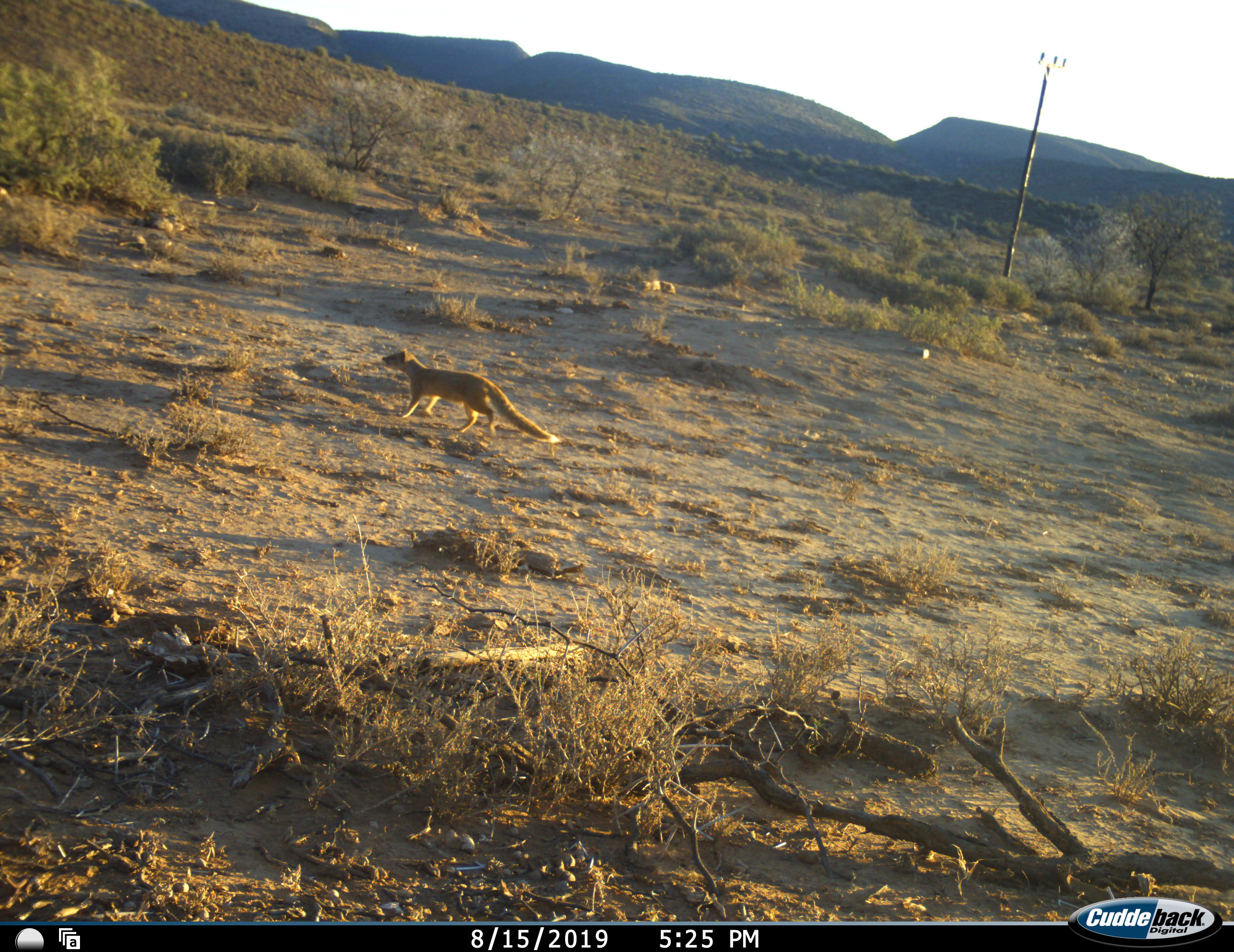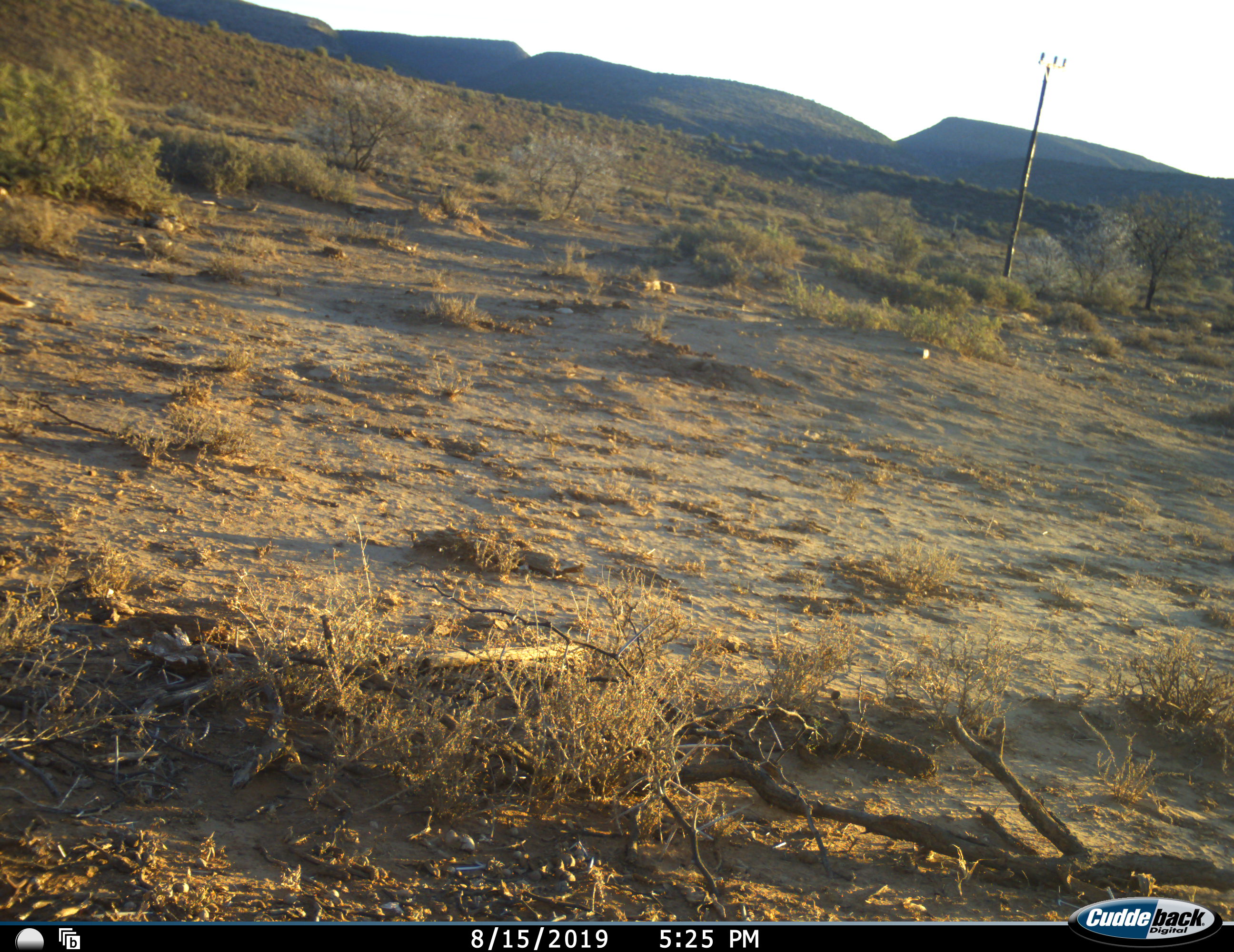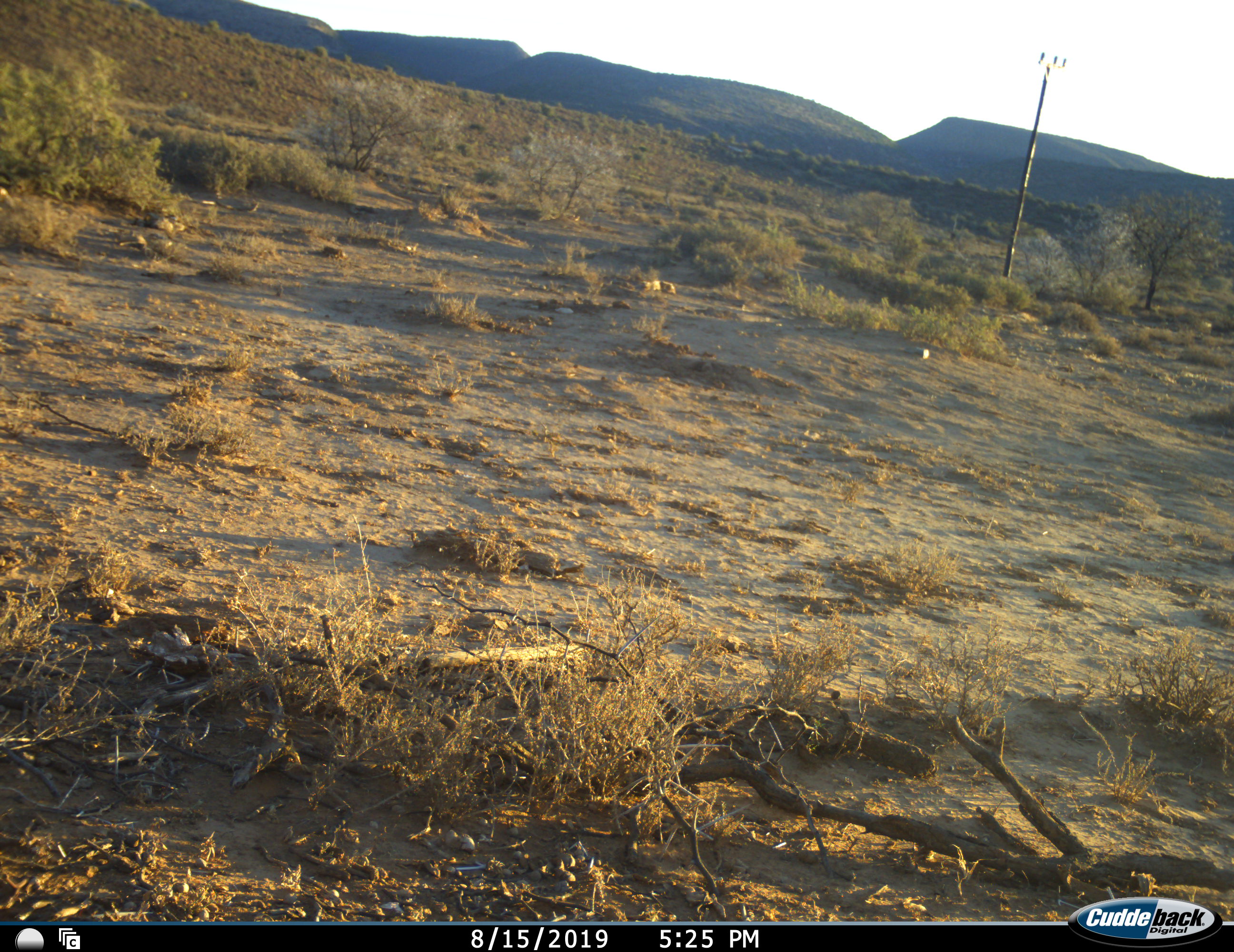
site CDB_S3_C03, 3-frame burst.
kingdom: Animalia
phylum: Chordata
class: Mammalia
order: Carnivora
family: Herpestidae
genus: Cynictis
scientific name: Cynictis penicillata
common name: yellow mongoose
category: mongooseyellow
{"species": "mongooseyellow (yellow mongoose) (Cynictis penicillata)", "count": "1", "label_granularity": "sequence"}